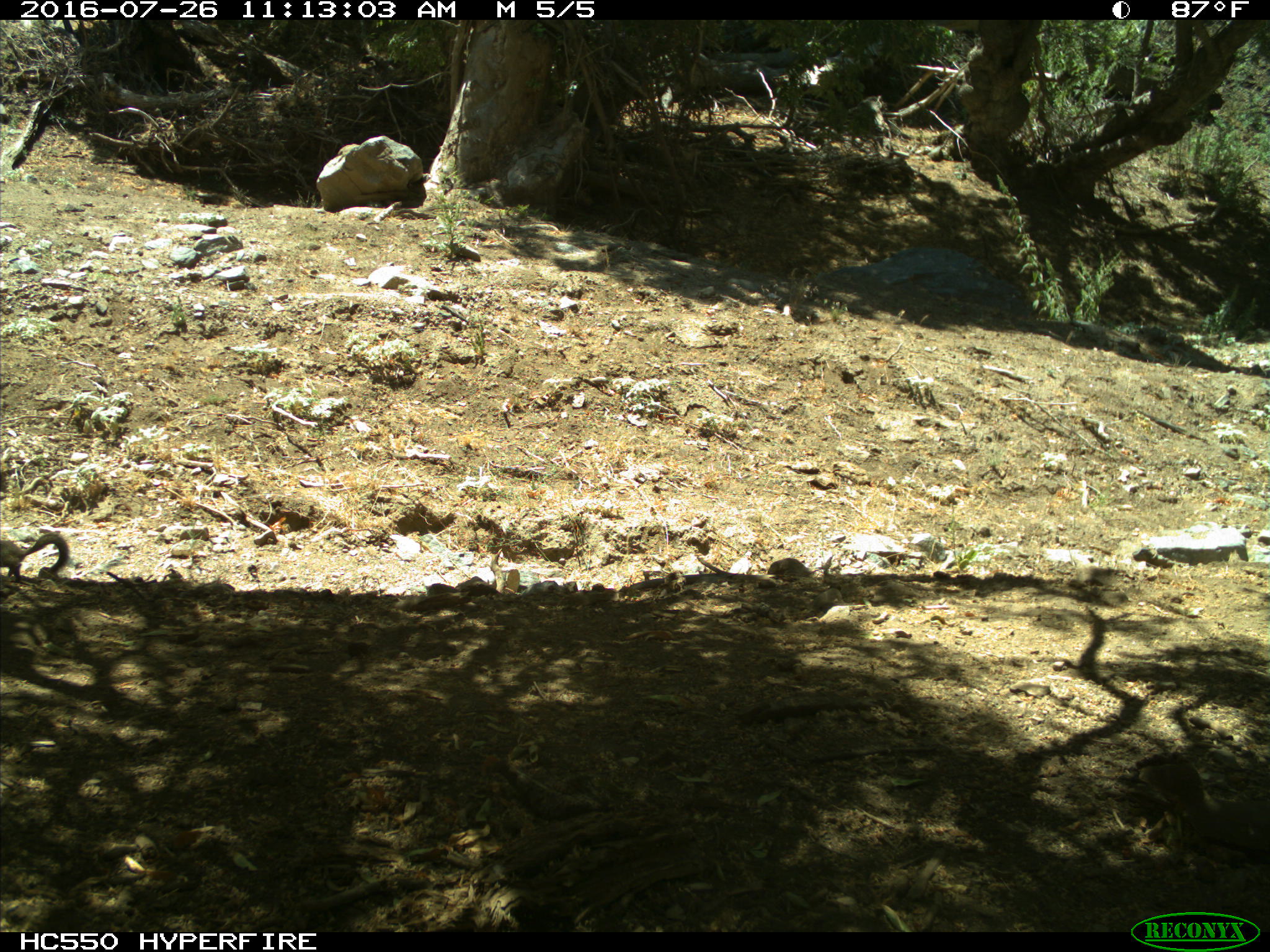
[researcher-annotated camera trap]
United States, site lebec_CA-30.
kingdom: Animalia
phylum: Chordata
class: Mammalia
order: Rodentia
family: Sciuridae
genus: Otospermophilus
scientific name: Otospermophilus beecheyi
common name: california ground squirrel